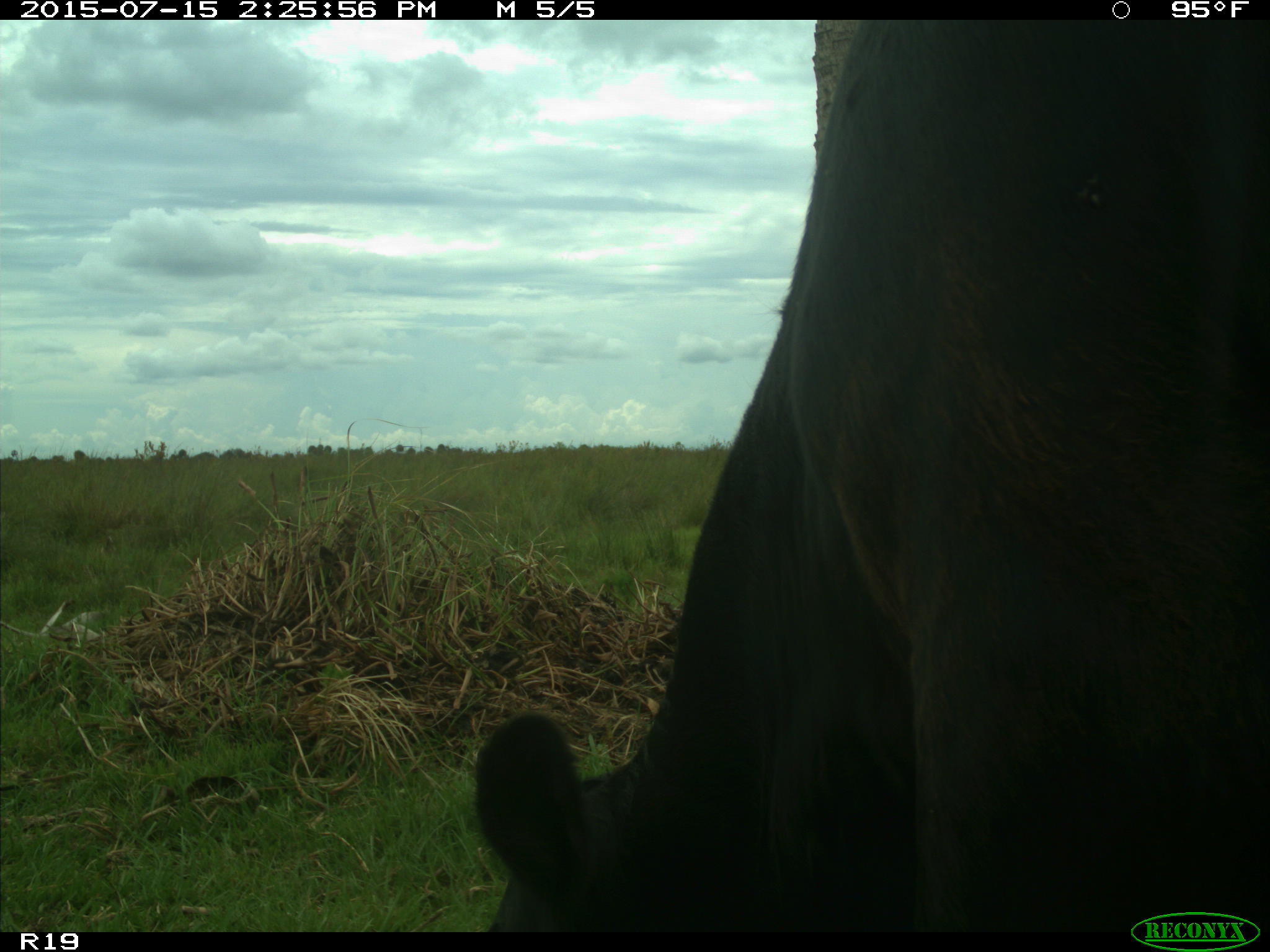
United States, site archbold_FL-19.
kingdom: Animalia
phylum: Chordata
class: Mammalia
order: Artiodactyla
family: Bovidae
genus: Bos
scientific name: Bos taurus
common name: domestic cow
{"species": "Bos taurus (domestic cow)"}